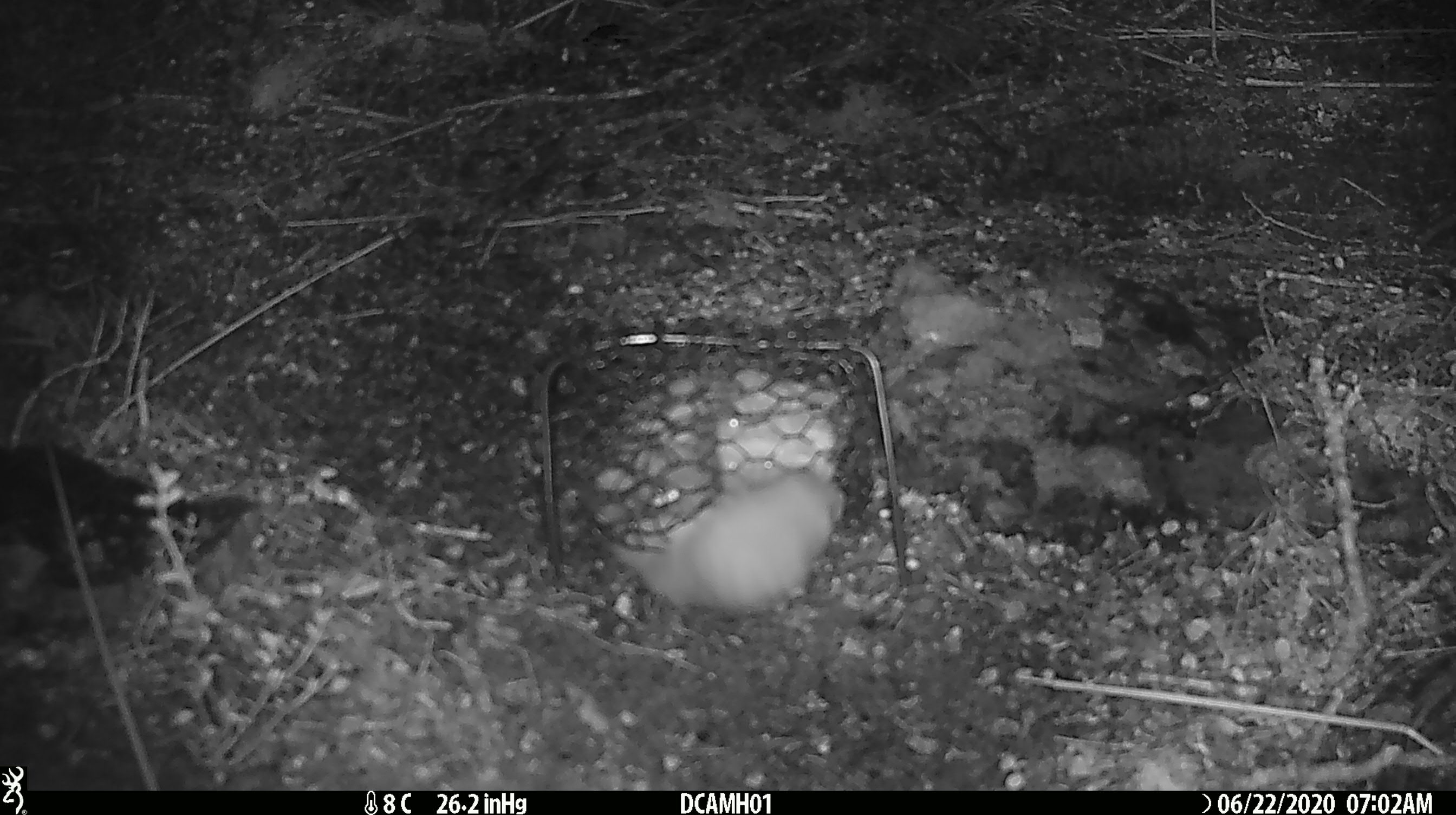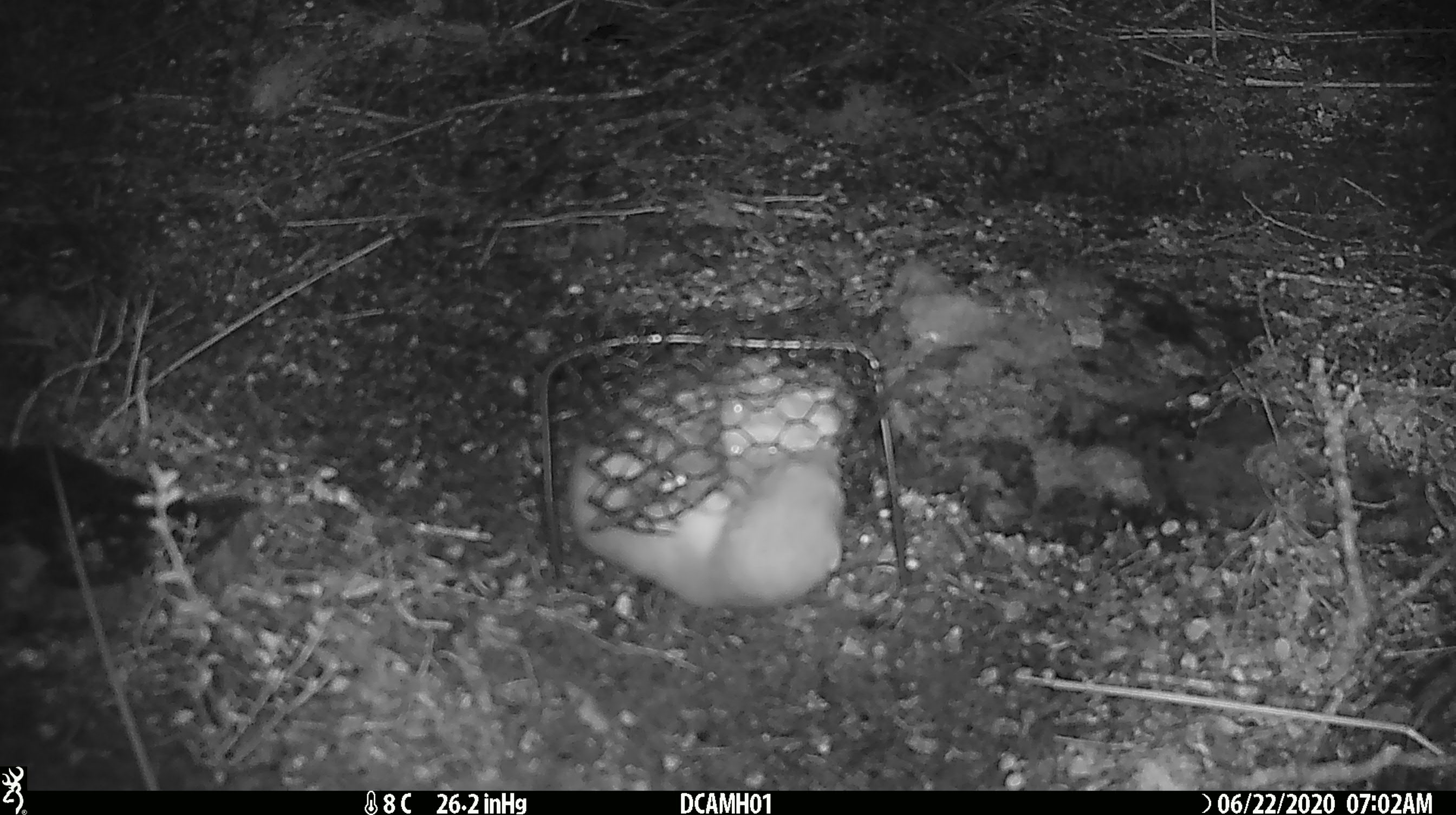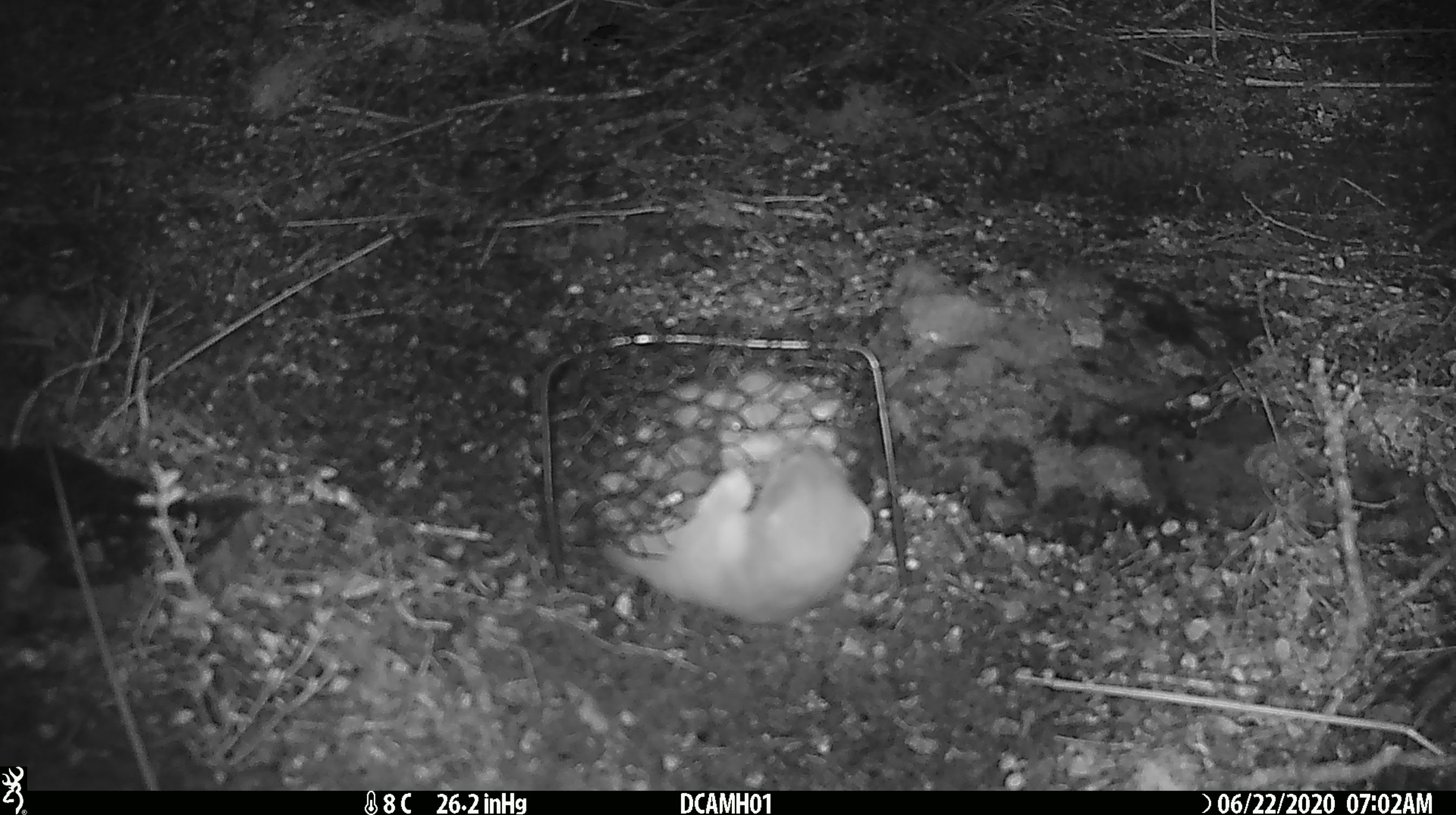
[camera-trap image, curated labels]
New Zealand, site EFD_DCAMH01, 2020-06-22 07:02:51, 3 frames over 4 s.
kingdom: Animalia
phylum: Chordata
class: Mammalia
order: Carnivora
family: Mustelidae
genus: Mustela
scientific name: Mustela erminea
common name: stoat